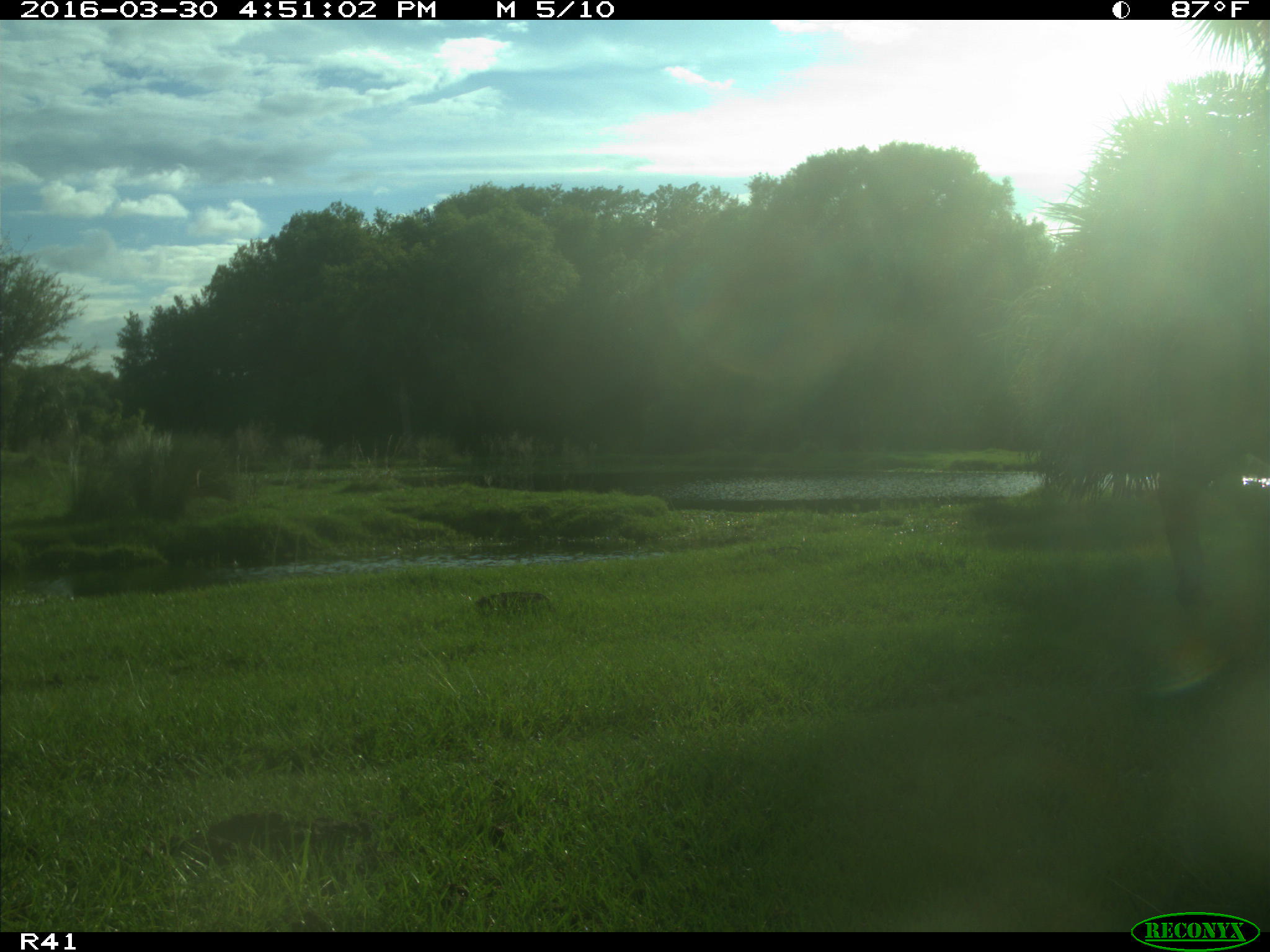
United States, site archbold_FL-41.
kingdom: Animalia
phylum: Chordata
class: Mammalia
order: Artiodactyla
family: Bovidae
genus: Bos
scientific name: Bos taurus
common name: domestic cow